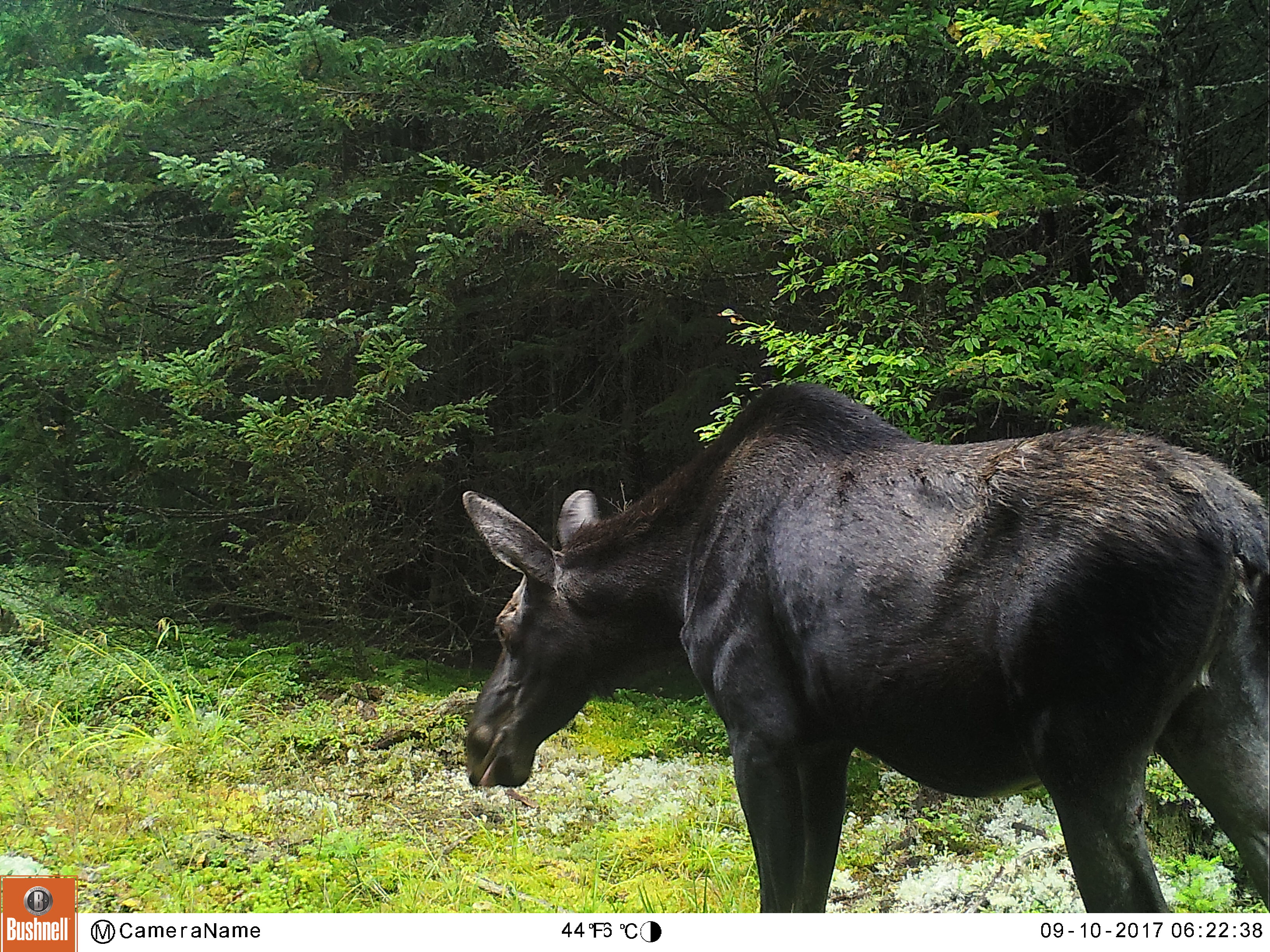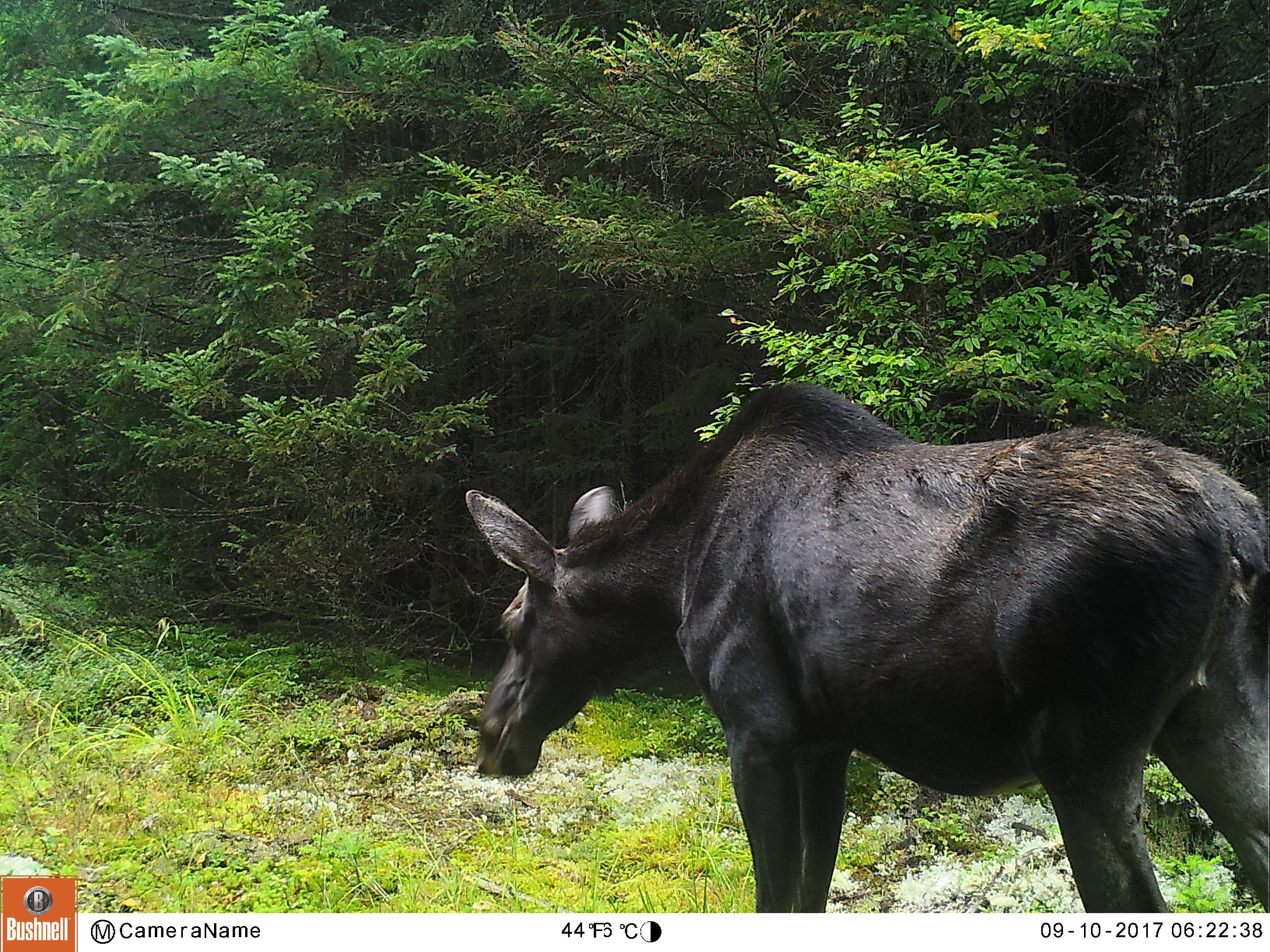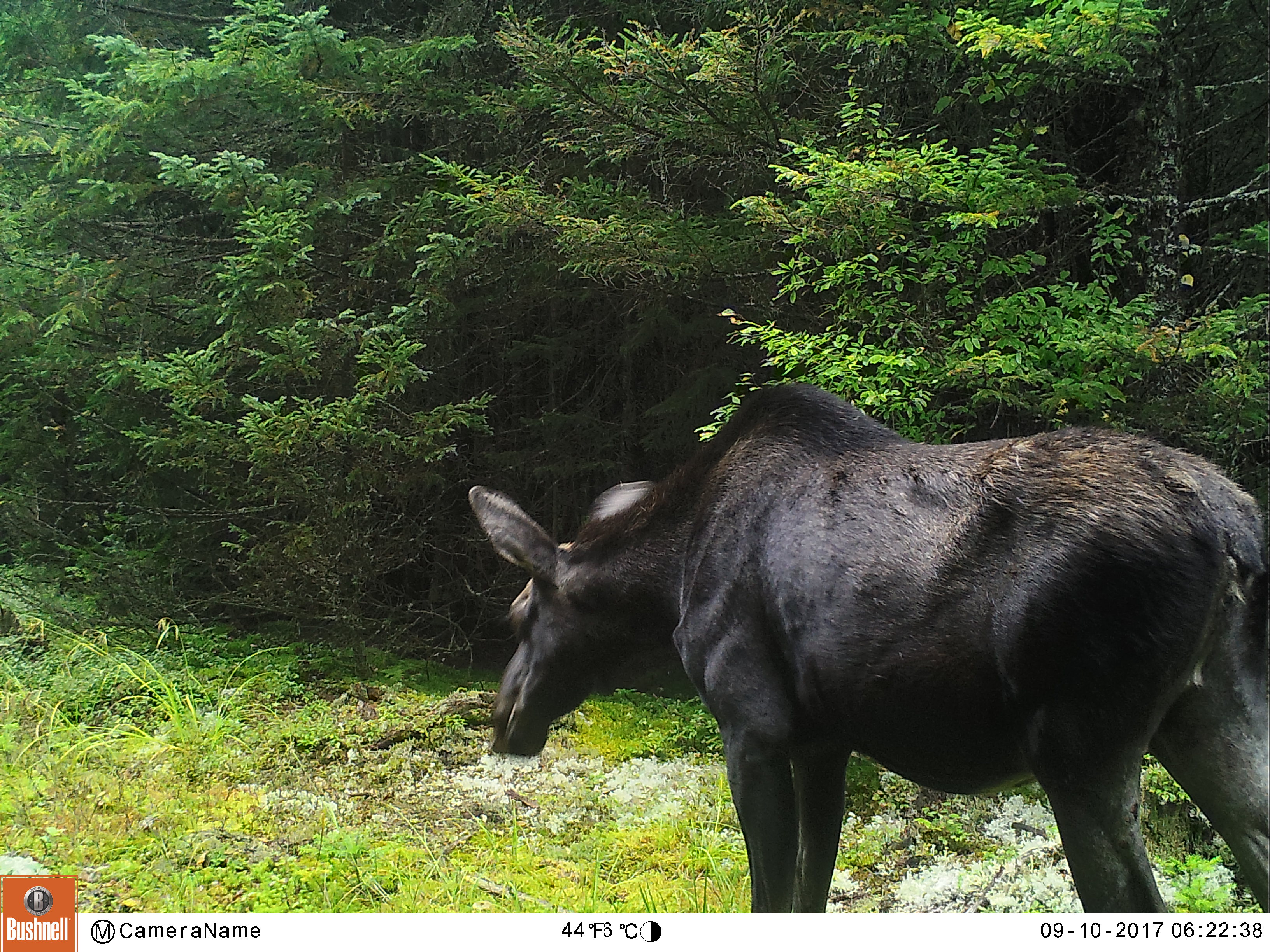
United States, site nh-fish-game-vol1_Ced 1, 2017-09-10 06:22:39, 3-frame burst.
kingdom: Animalia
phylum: Chordata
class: Mammalia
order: Artiodactyla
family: Cervidae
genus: Alces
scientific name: Alces alces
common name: moose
Moose (Alces alces).